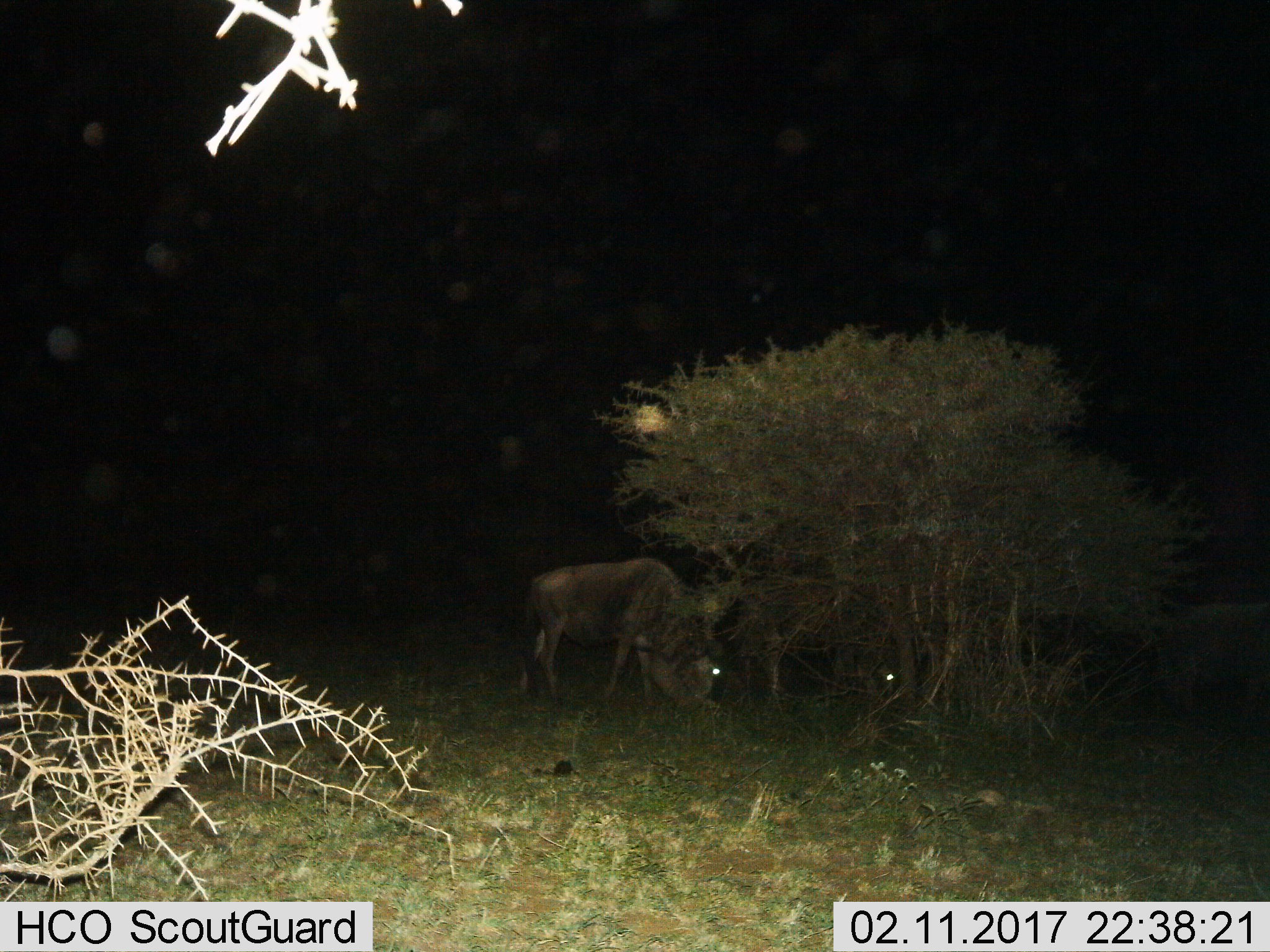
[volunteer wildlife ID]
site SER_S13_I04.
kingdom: Animalia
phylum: Chordata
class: Mammalia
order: Artiodactyla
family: Bovidae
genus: Connochaetes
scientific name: Connochaetes taurinus taurinus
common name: blue wildebeest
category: wildebeestblue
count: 2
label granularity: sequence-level